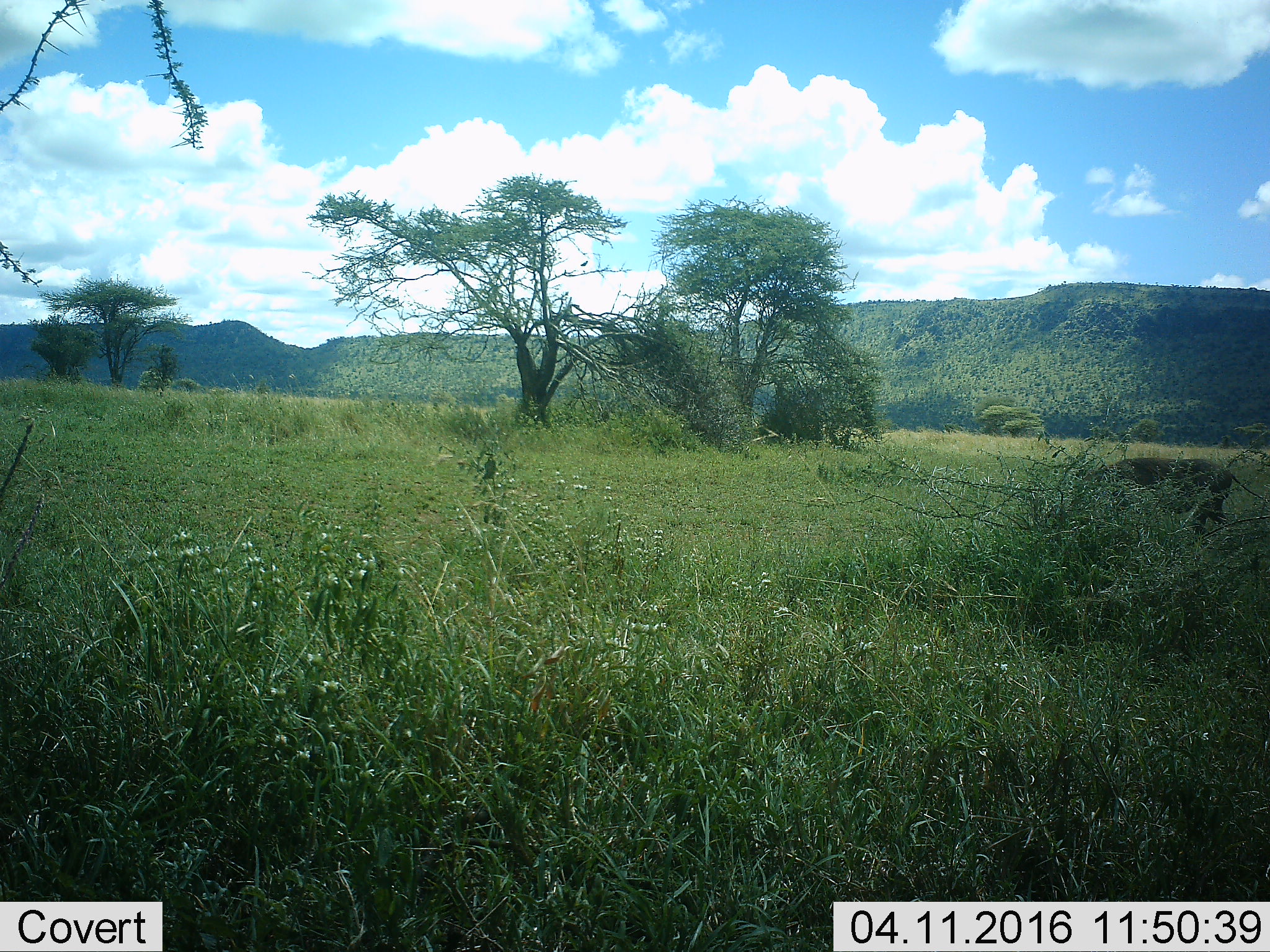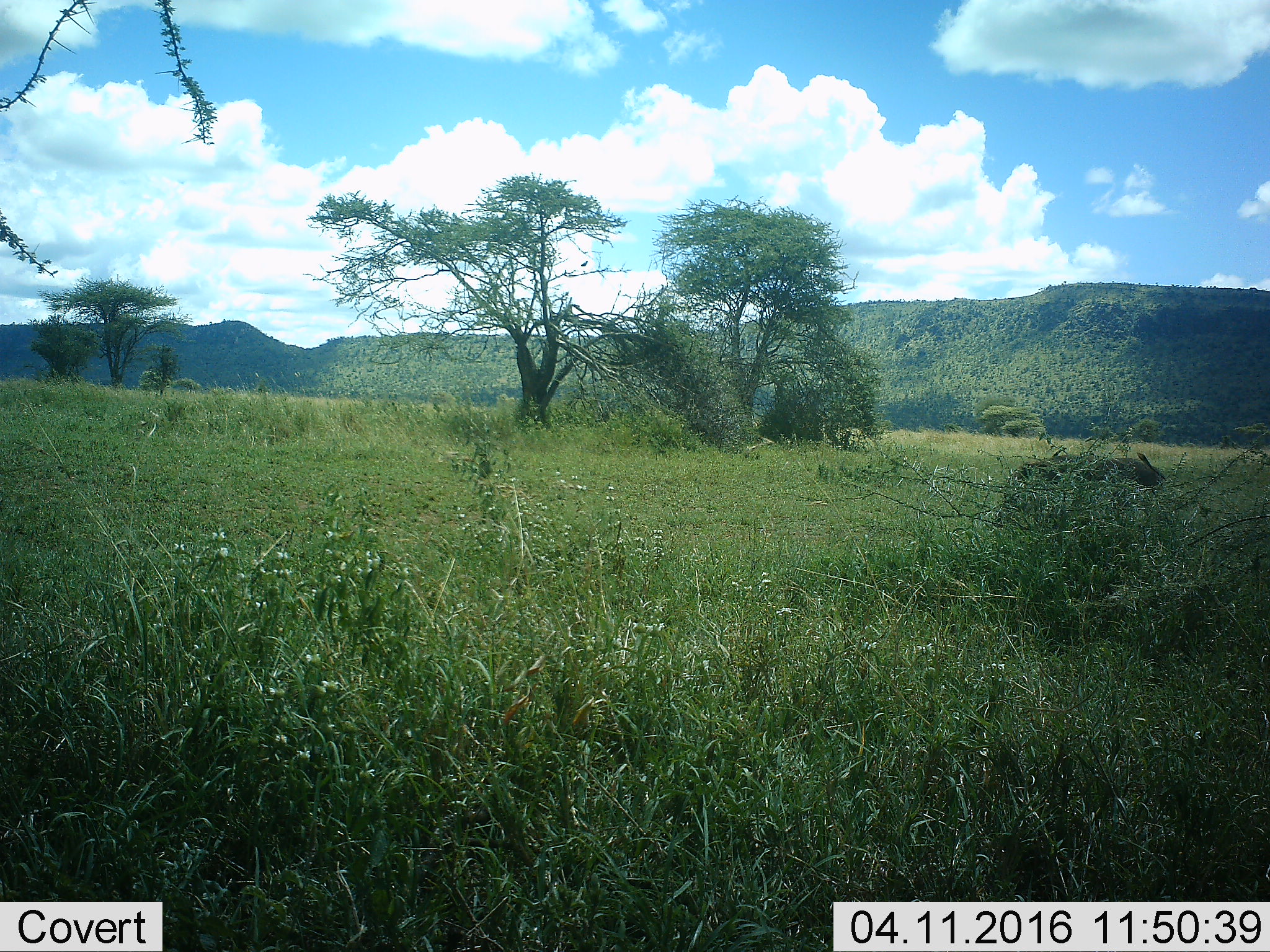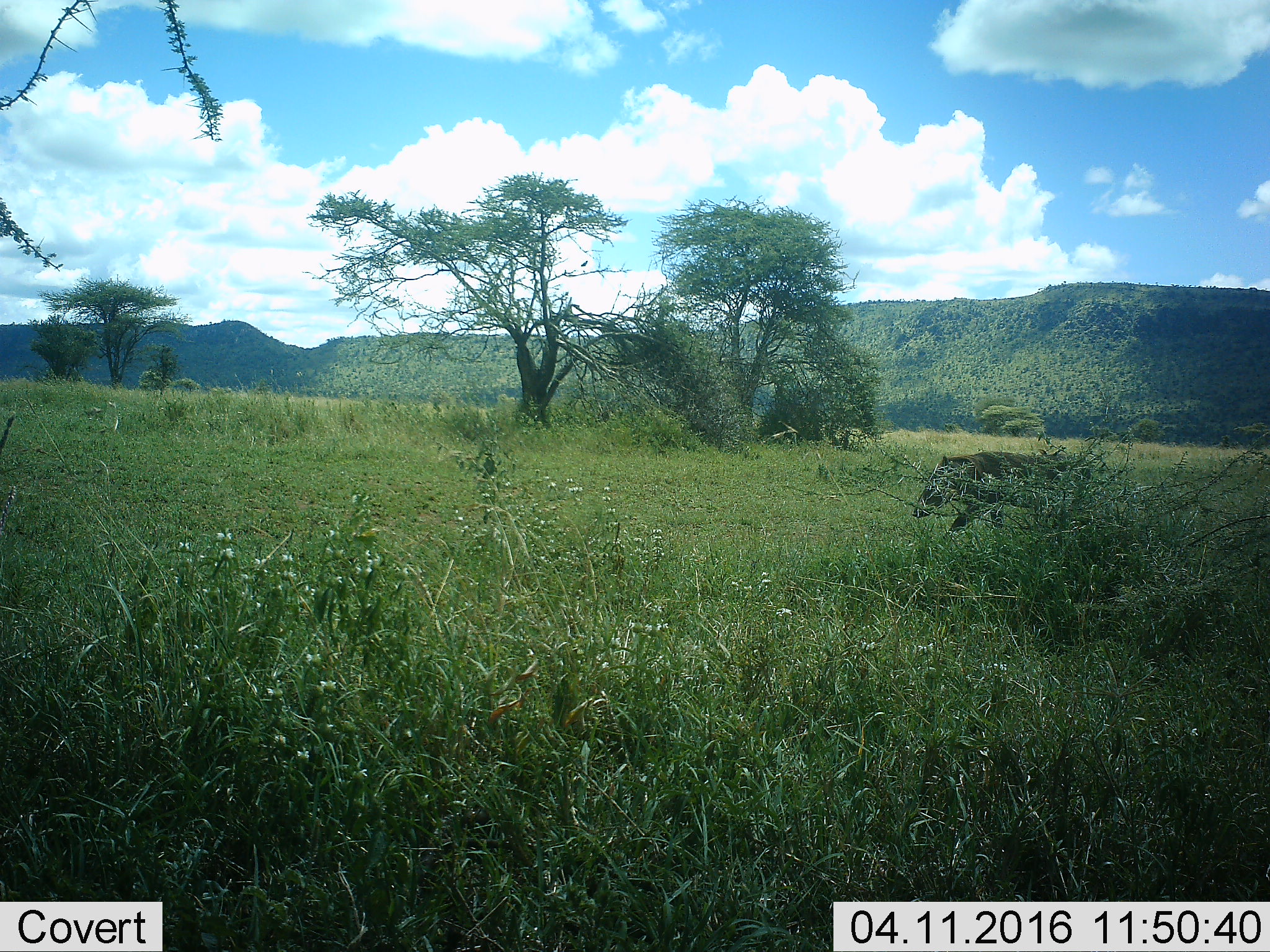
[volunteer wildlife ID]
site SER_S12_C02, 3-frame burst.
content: unidentified animal